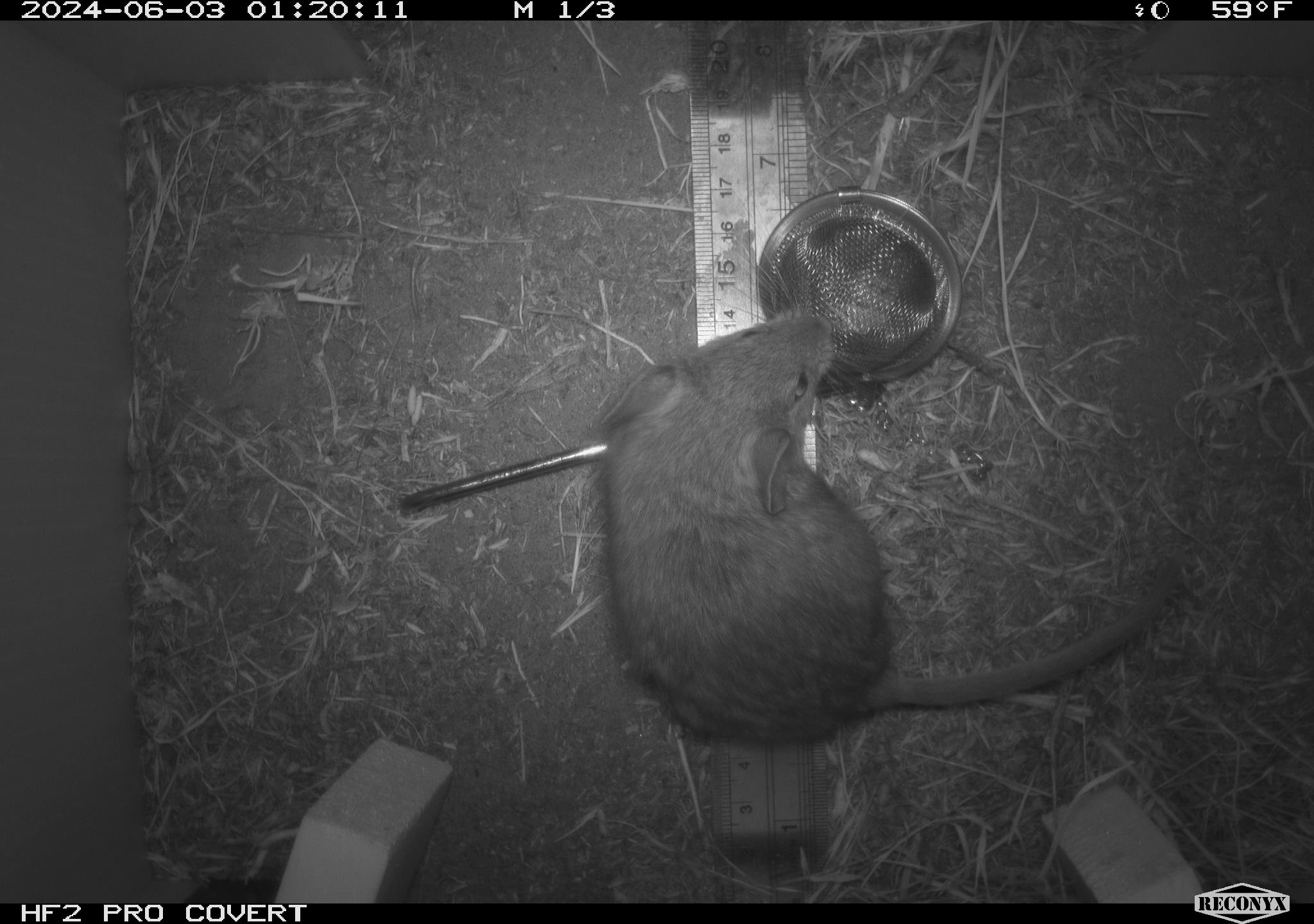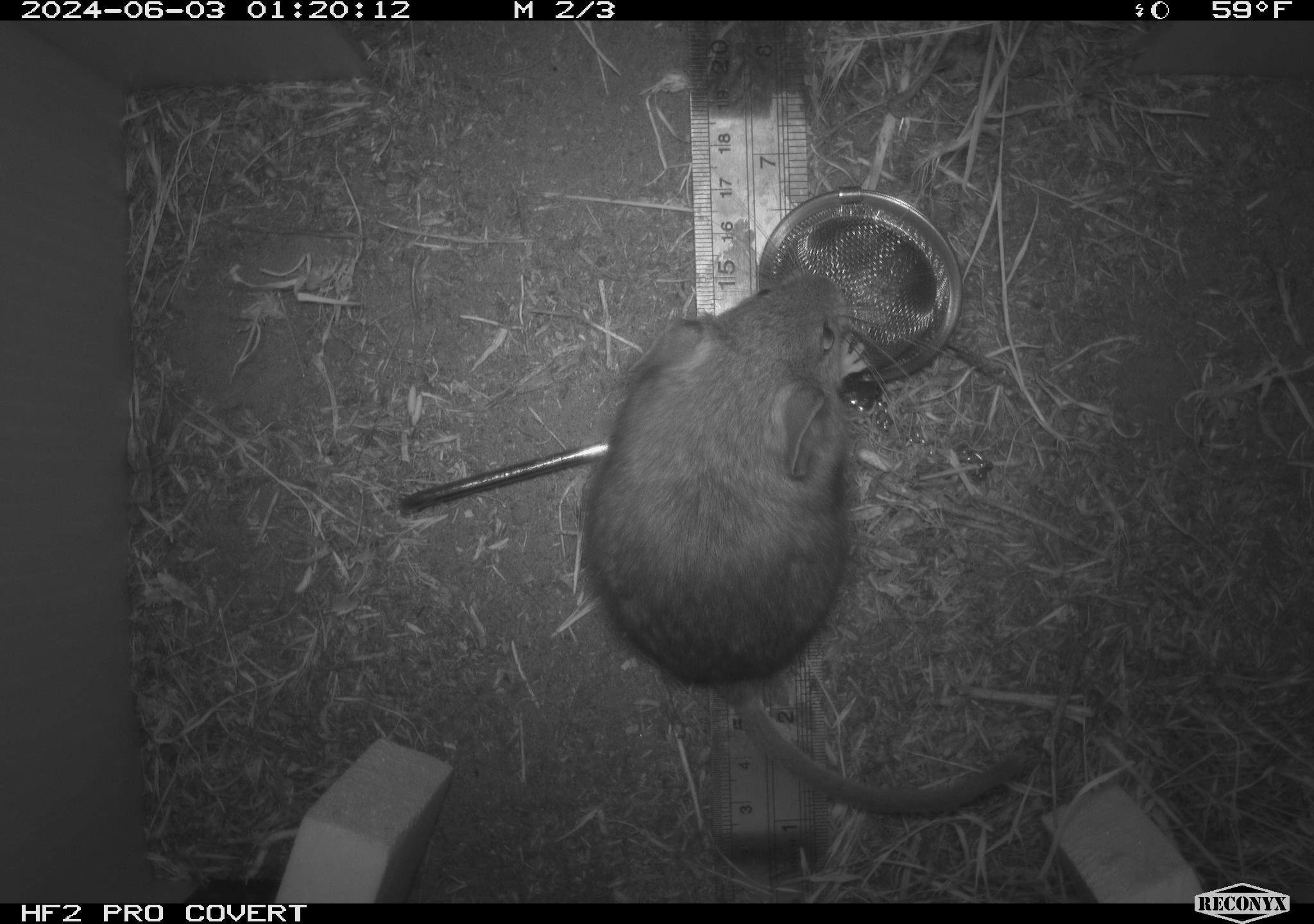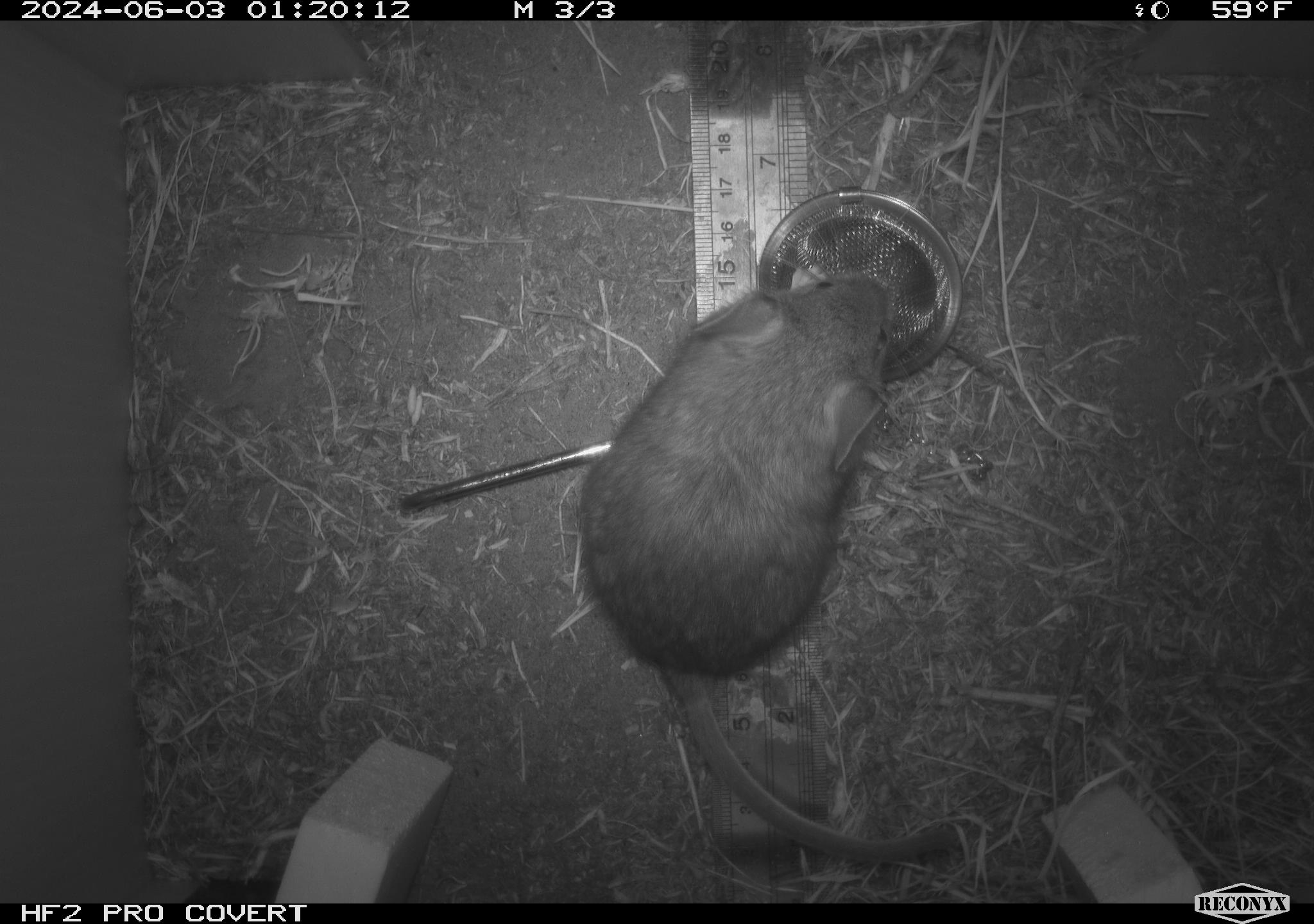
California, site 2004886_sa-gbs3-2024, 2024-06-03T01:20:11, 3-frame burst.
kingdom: Animalia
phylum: Chordata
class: Mammalia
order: Rodentia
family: Cricetidae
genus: Neotoma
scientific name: Neotoma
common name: pack rat or woodrat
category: neotoma species